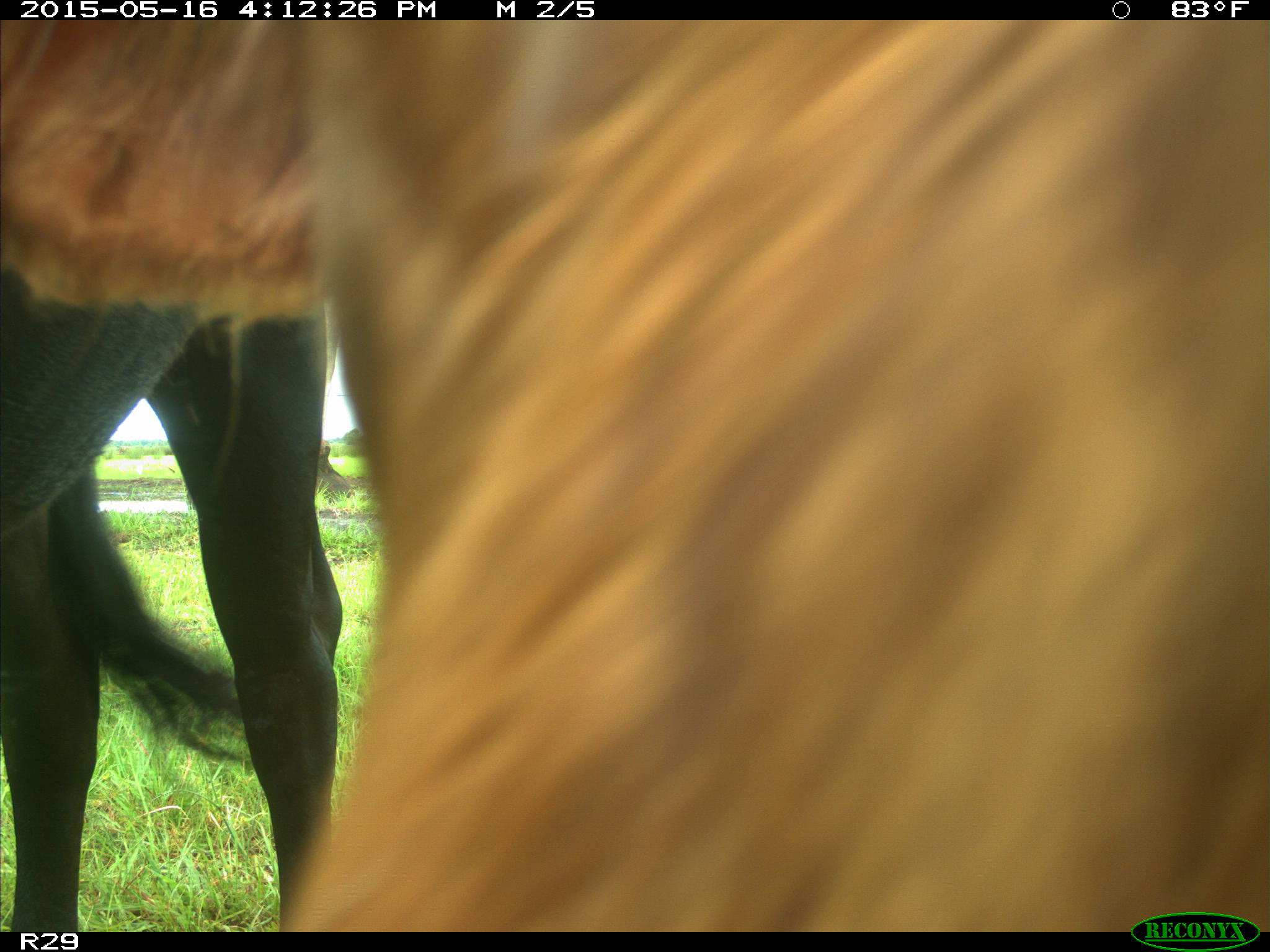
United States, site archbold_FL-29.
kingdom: Animalia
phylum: Chordata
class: Mammalia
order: Artiodactyla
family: Bovidae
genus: Bos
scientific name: Bos taurus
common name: domestic cow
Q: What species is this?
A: Bos taurus (domestic cow).